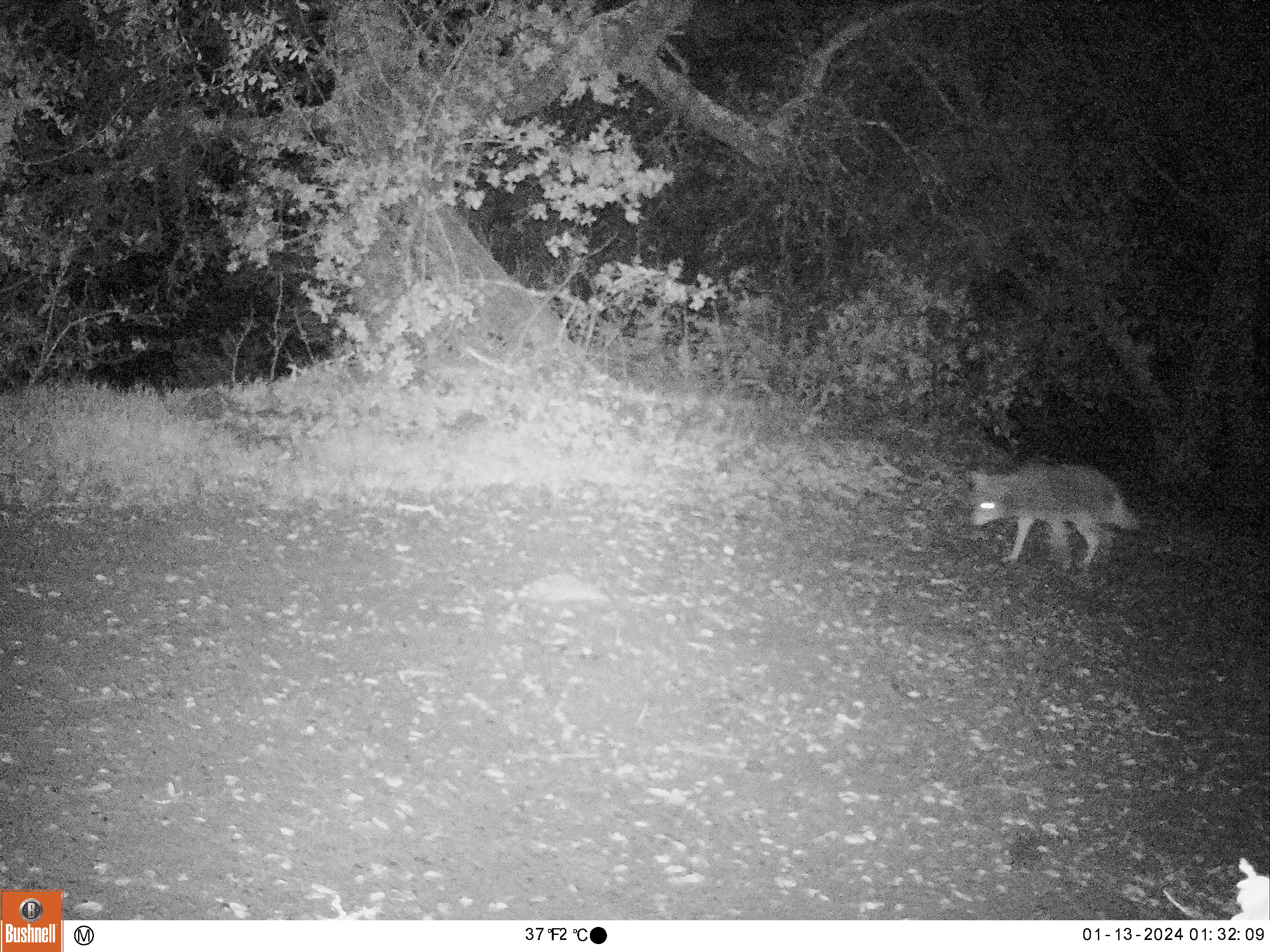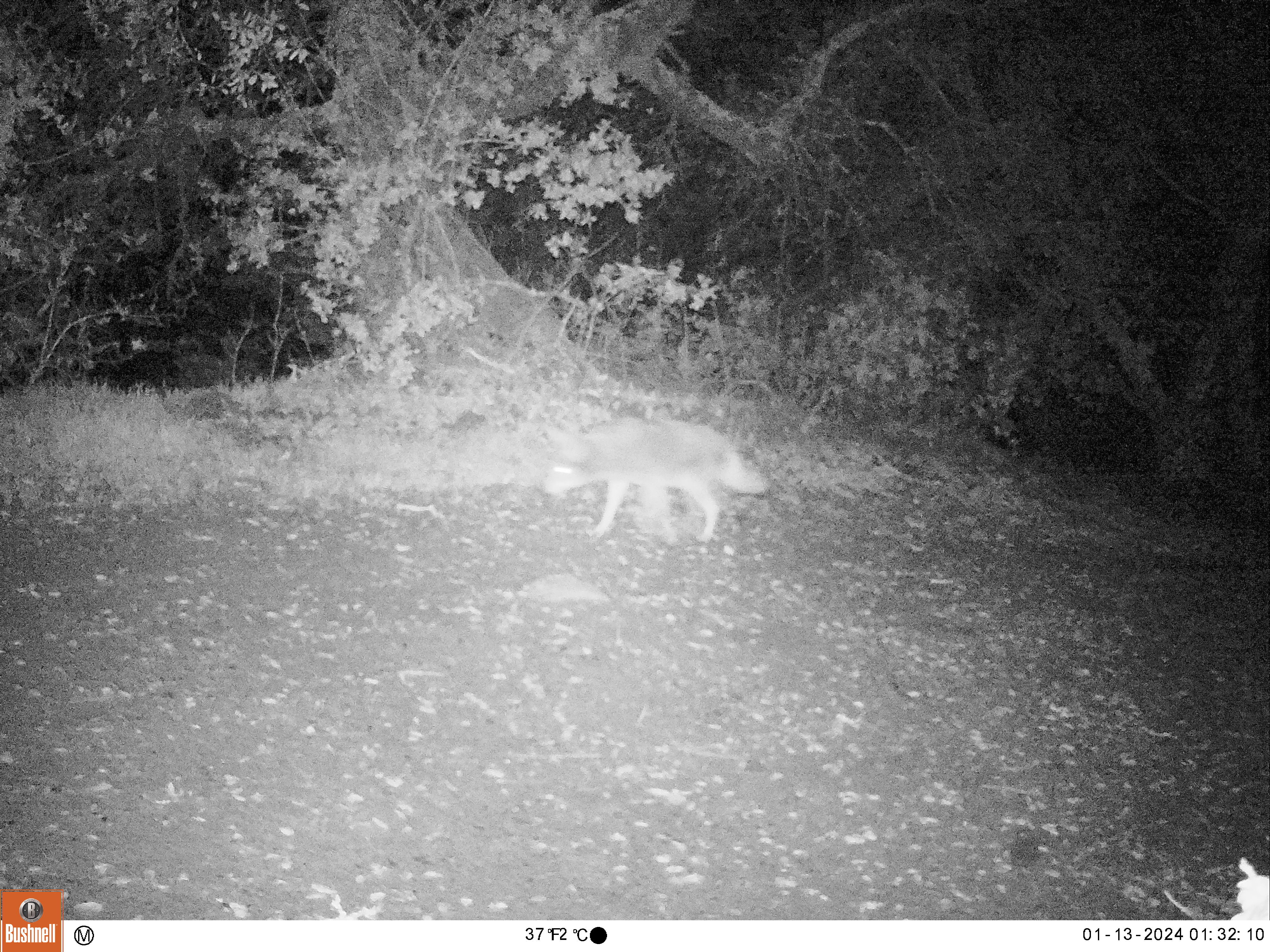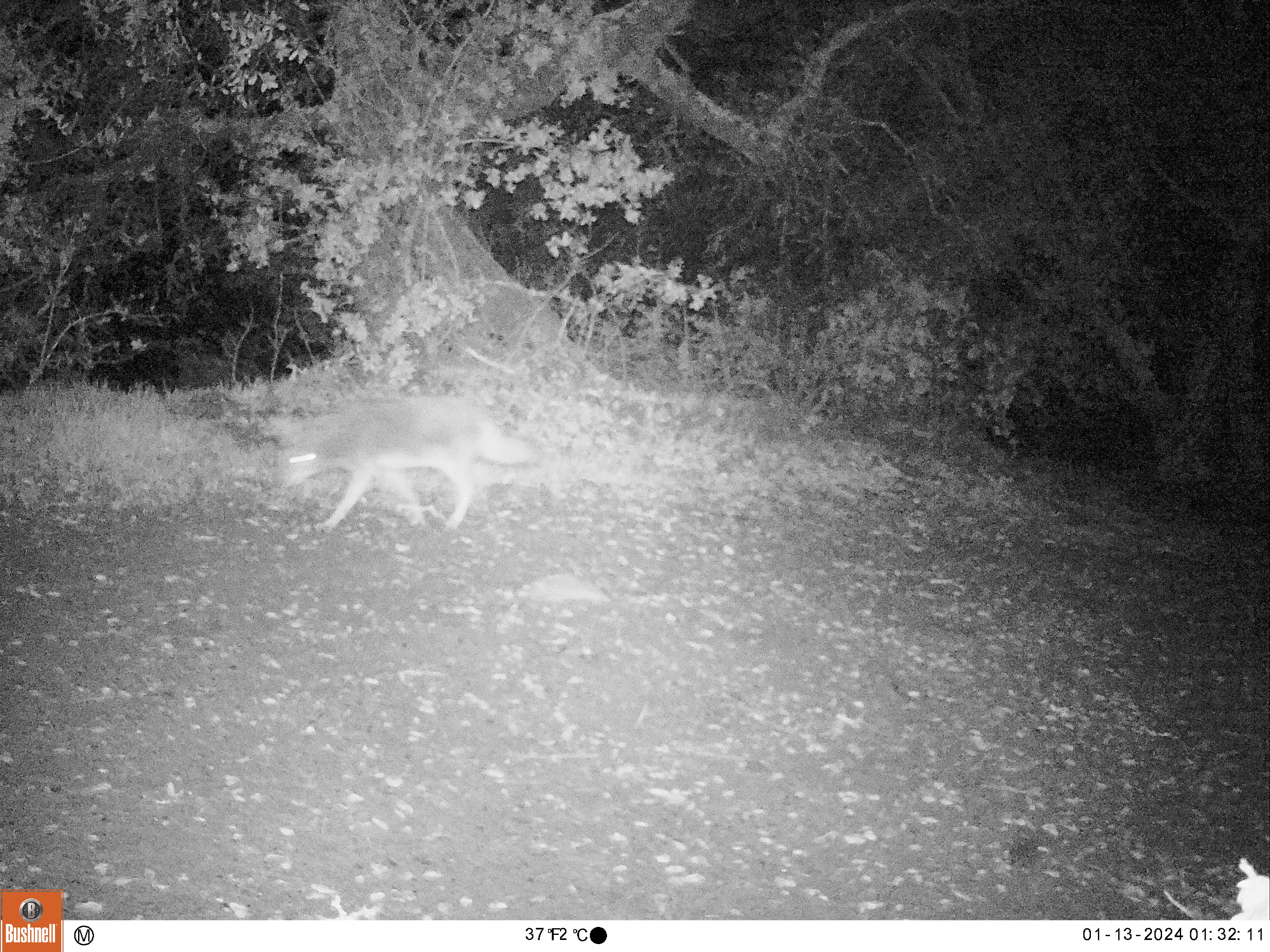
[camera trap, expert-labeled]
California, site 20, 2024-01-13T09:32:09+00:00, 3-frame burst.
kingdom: Animalia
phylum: Chordata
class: Mammalia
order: Carnivora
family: Canidae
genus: Canis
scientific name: Canis latrans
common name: coyote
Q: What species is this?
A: Coyote (Canis latrans).